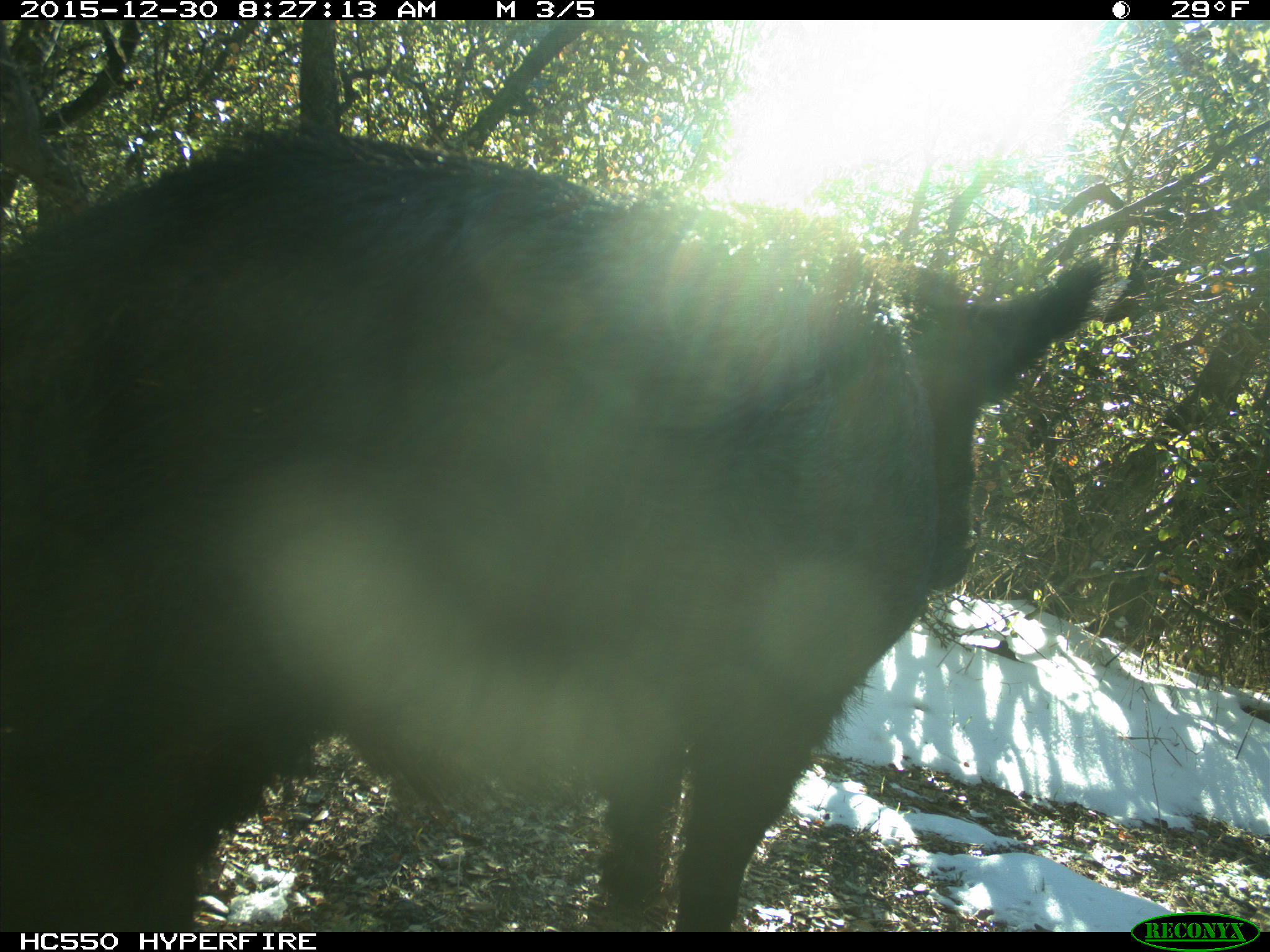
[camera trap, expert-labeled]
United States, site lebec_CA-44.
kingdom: Animalia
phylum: Chordata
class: Mammalia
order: Artiodactyla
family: Suidae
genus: Sus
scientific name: Sus scrofa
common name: wild boar